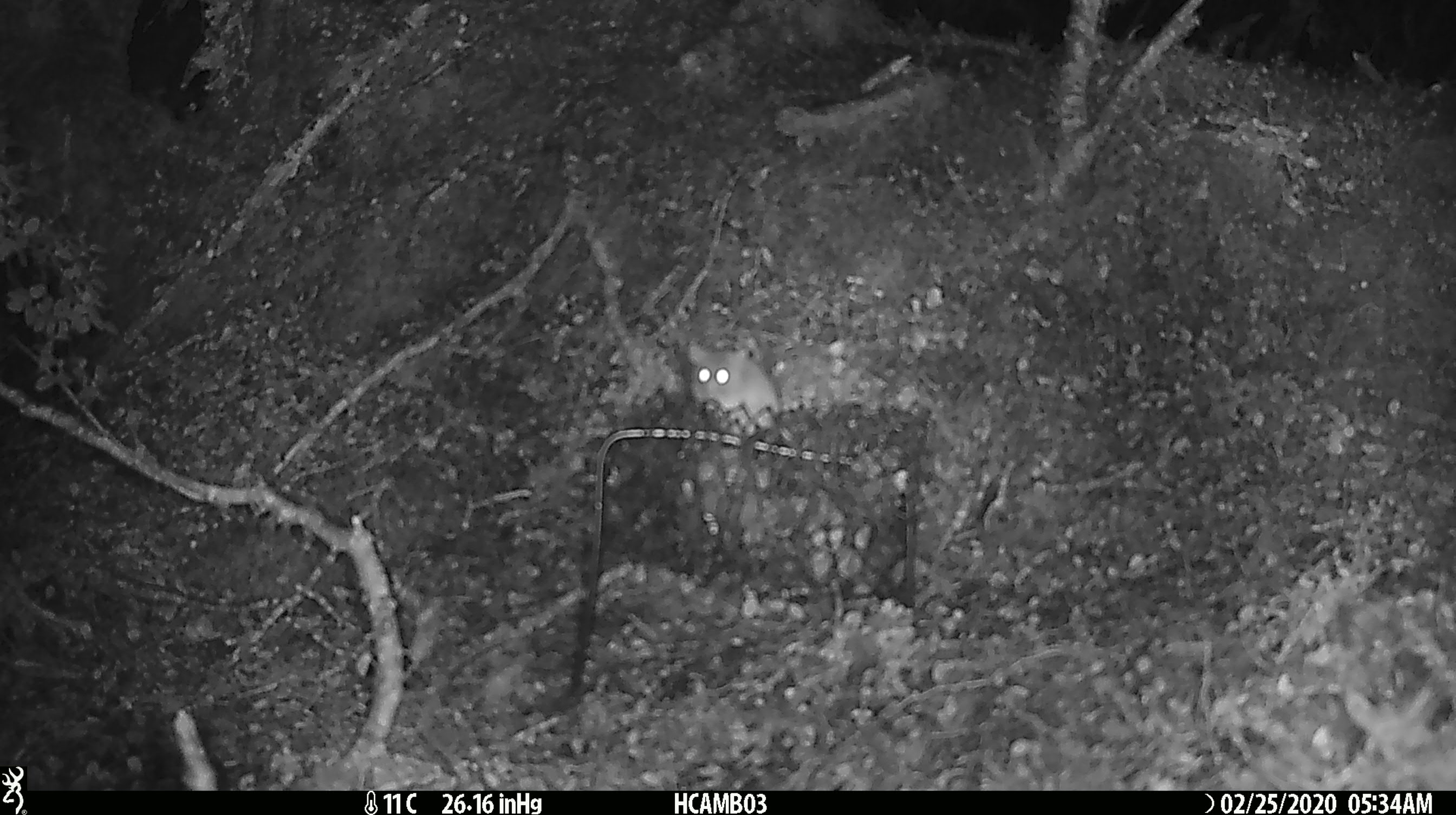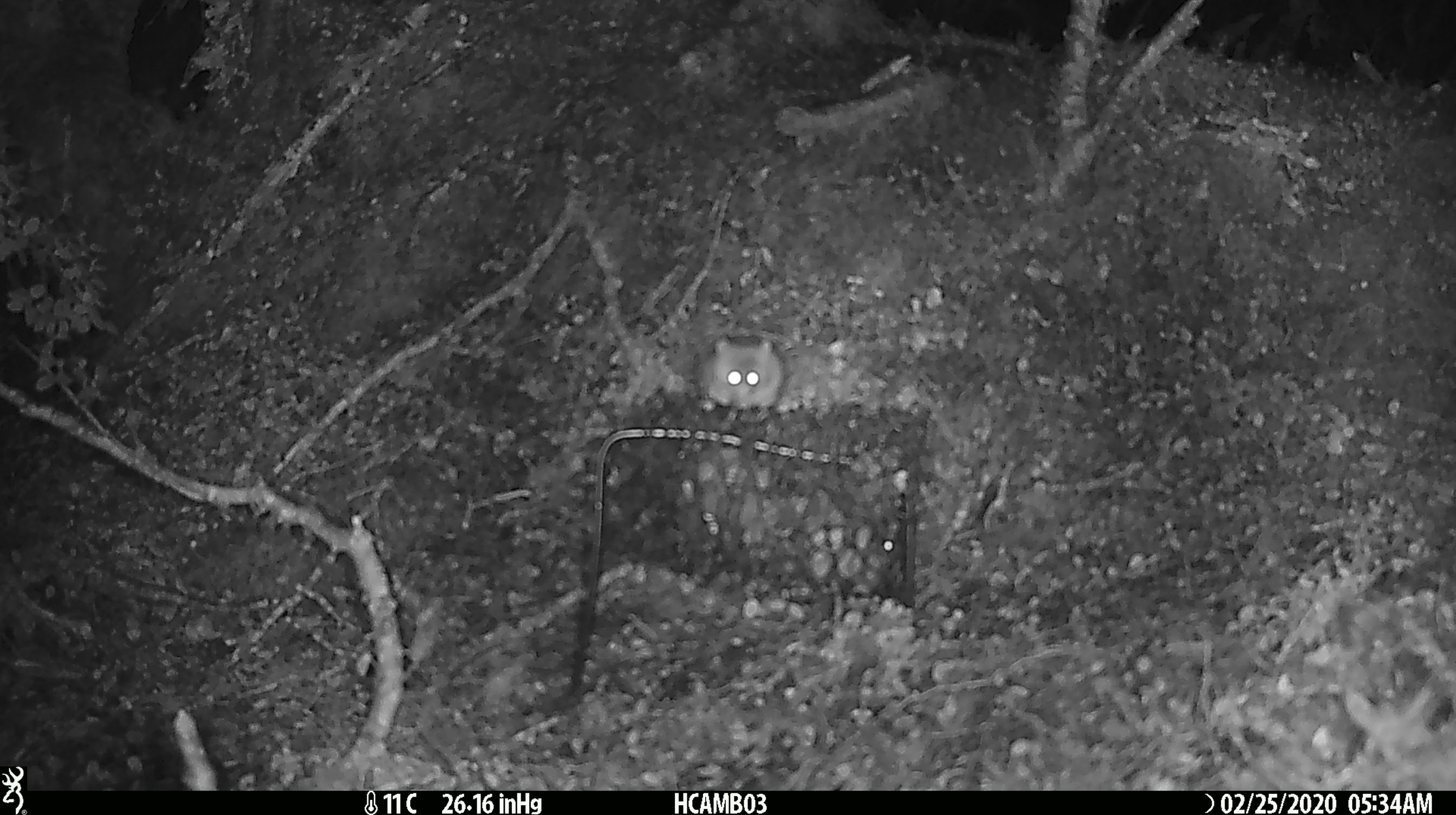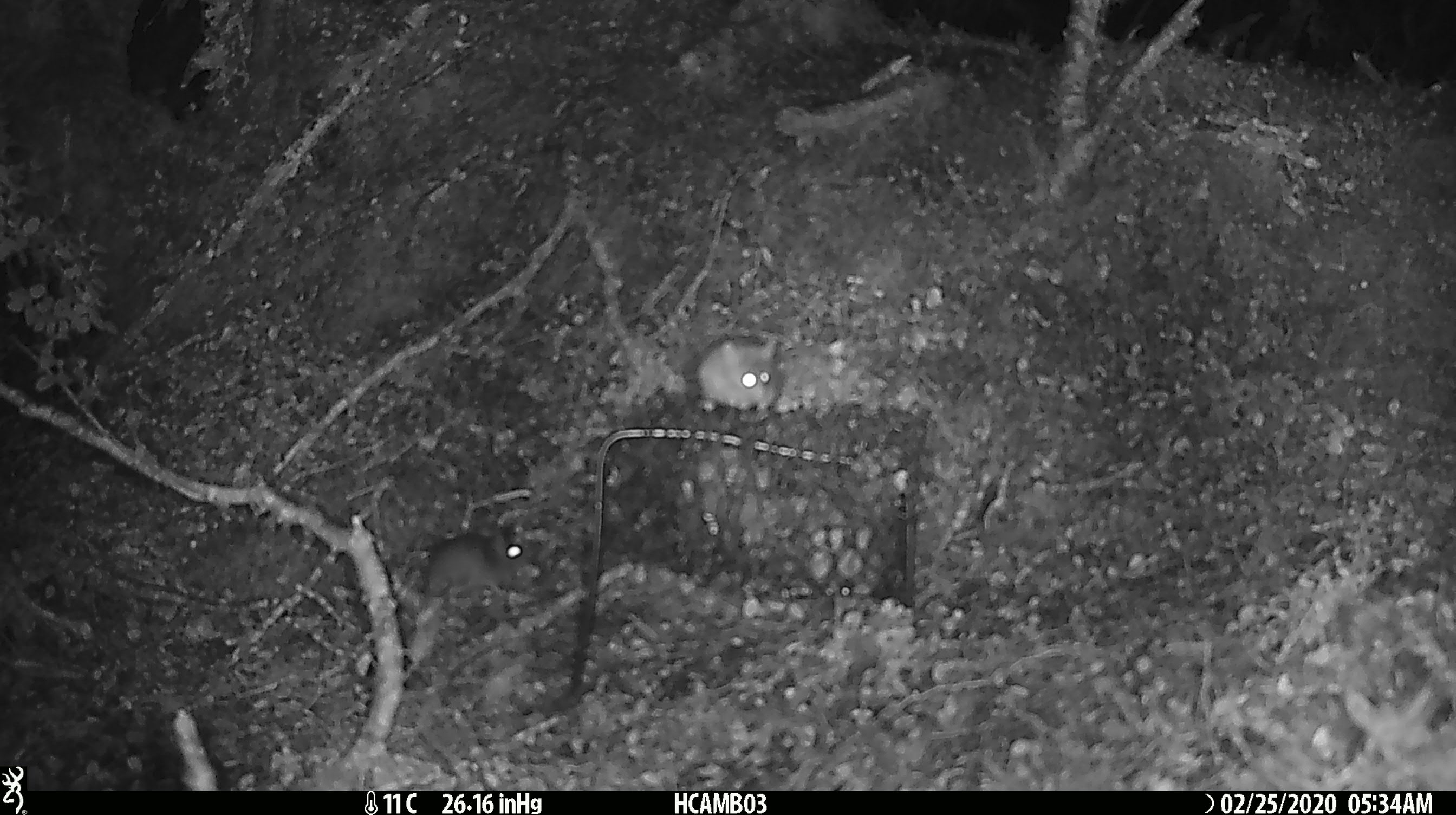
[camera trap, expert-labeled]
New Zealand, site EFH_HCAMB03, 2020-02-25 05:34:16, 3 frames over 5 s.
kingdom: Animalia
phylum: Chordata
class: Mammalia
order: Rodentia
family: Muridae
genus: Mus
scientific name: Mus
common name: mouse